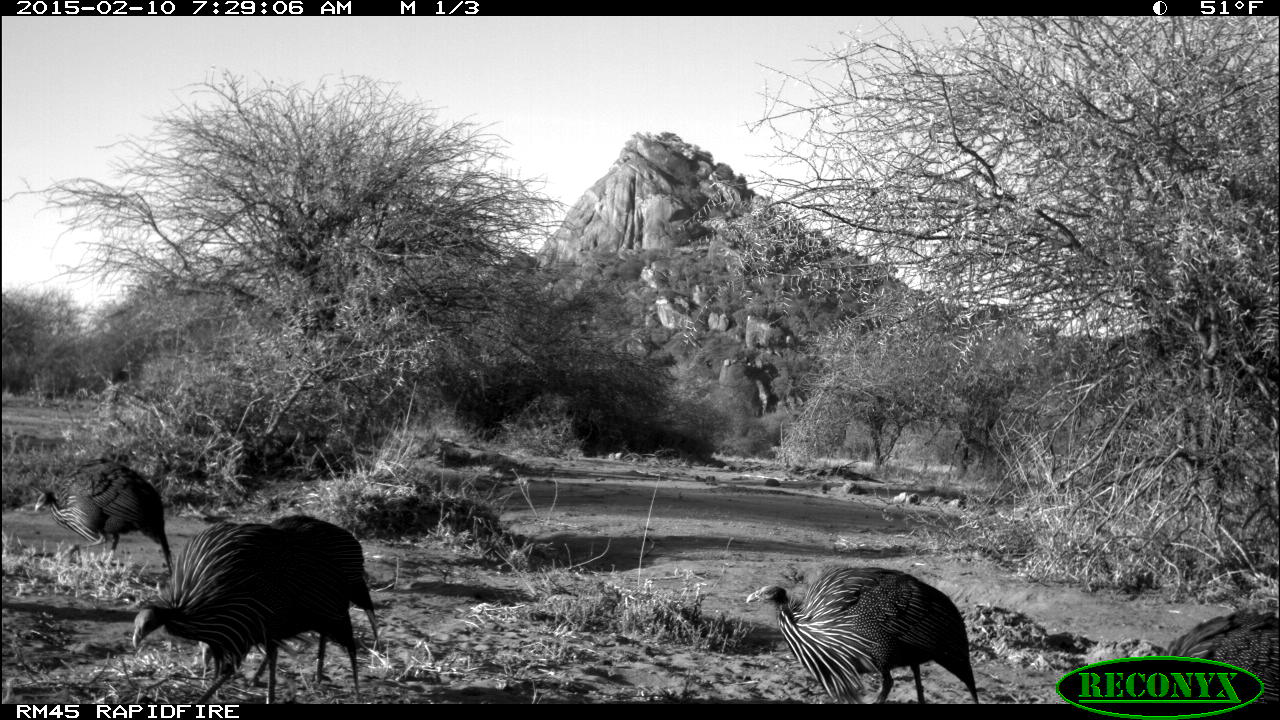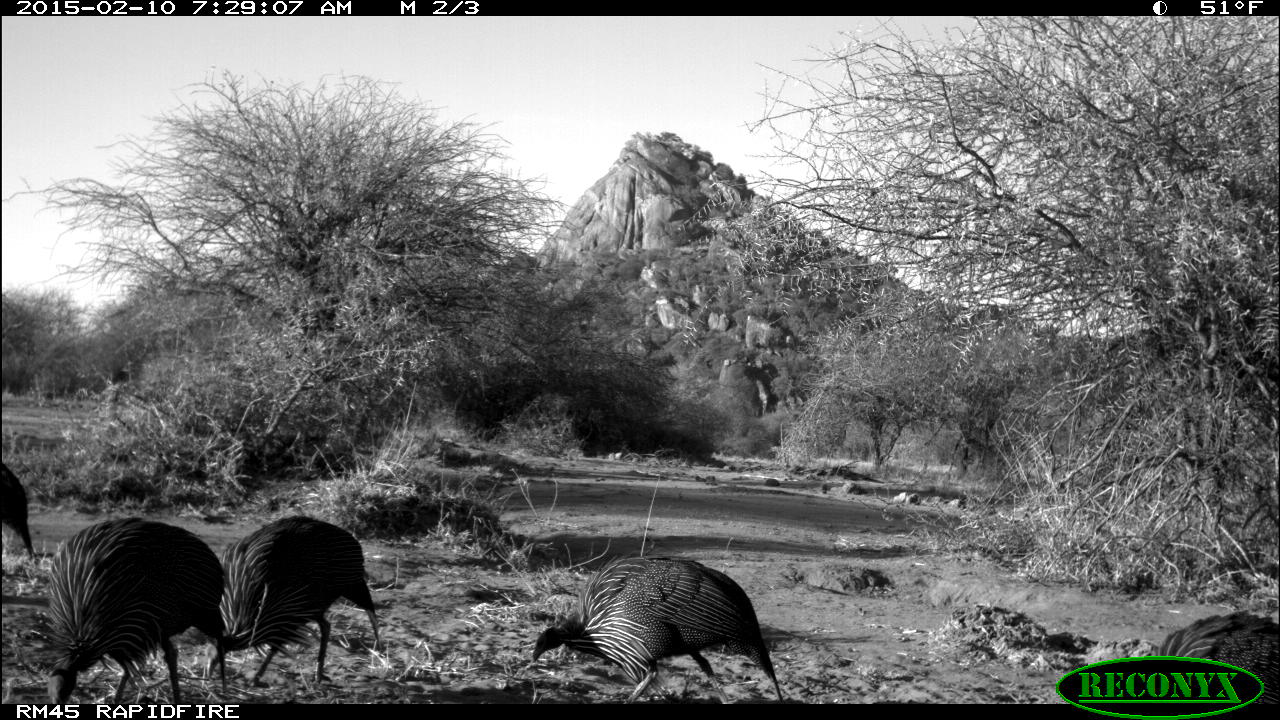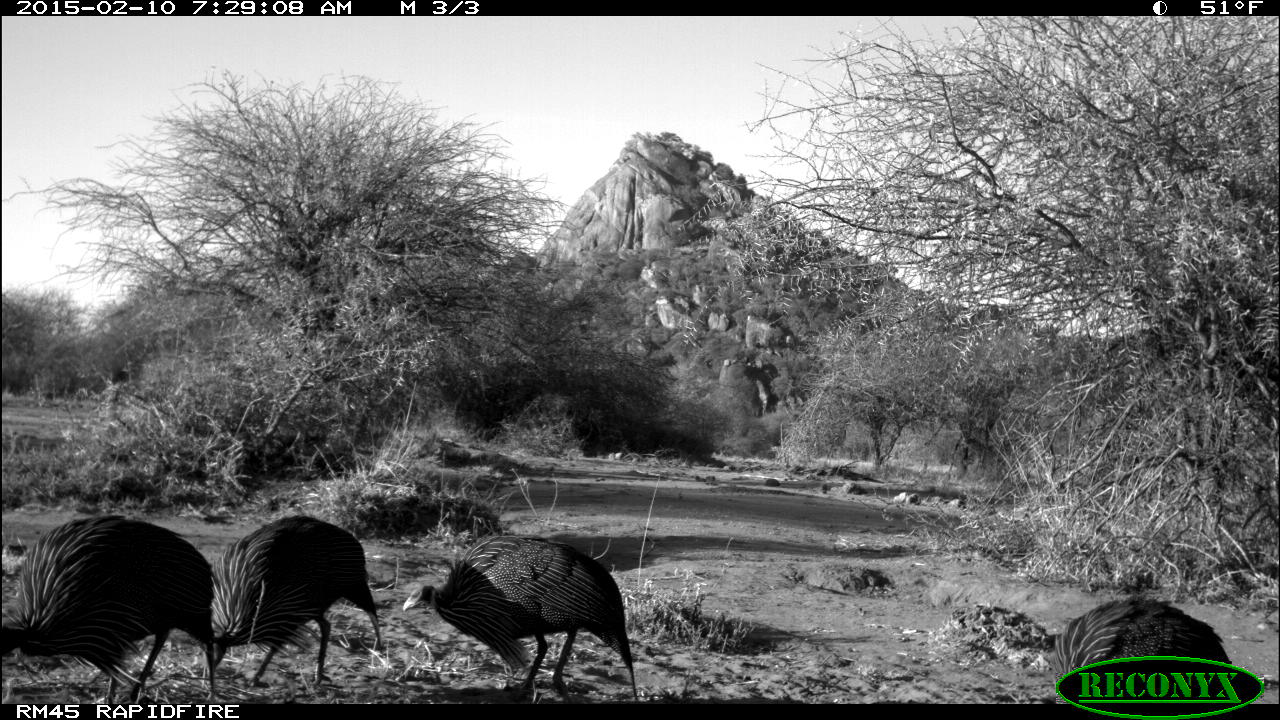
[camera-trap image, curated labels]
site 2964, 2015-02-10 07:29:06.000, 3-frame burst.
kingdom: Animalia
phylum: Chordata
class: Aves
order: Galliformes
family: Numididae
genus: Acryllium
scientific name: Acryllium vulturinum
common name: vulturine guineafowl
Acryllium vulturinum (vulturine guineafowl), count 9.